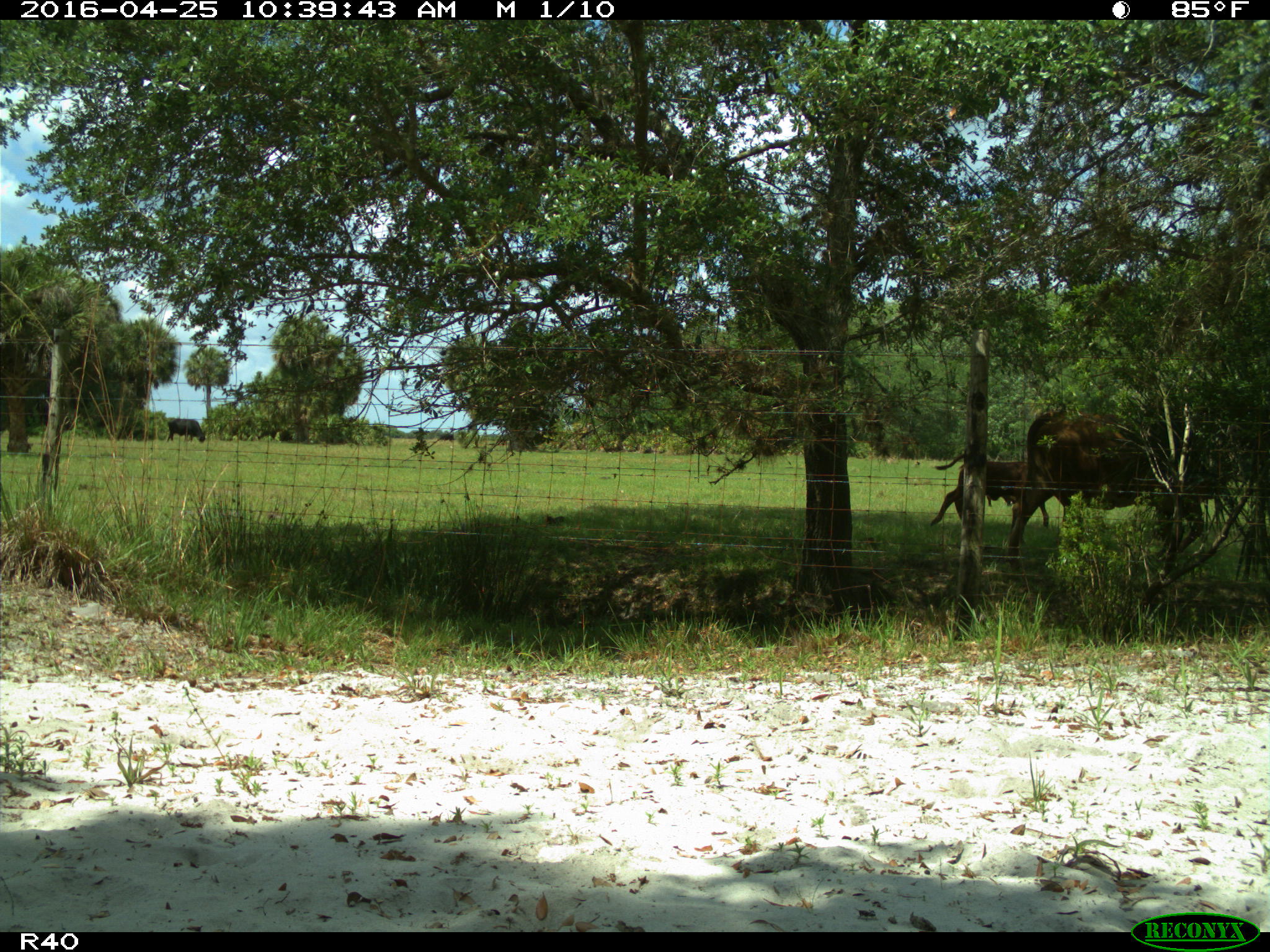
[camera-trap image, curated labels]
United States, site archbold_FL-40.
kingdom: Animalia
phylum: Chordata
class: Mammalia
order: Artiodactyla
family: Bovidae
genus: Bos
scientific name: Bos taurus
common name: domestic cow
Bos taurus (domestic cow).